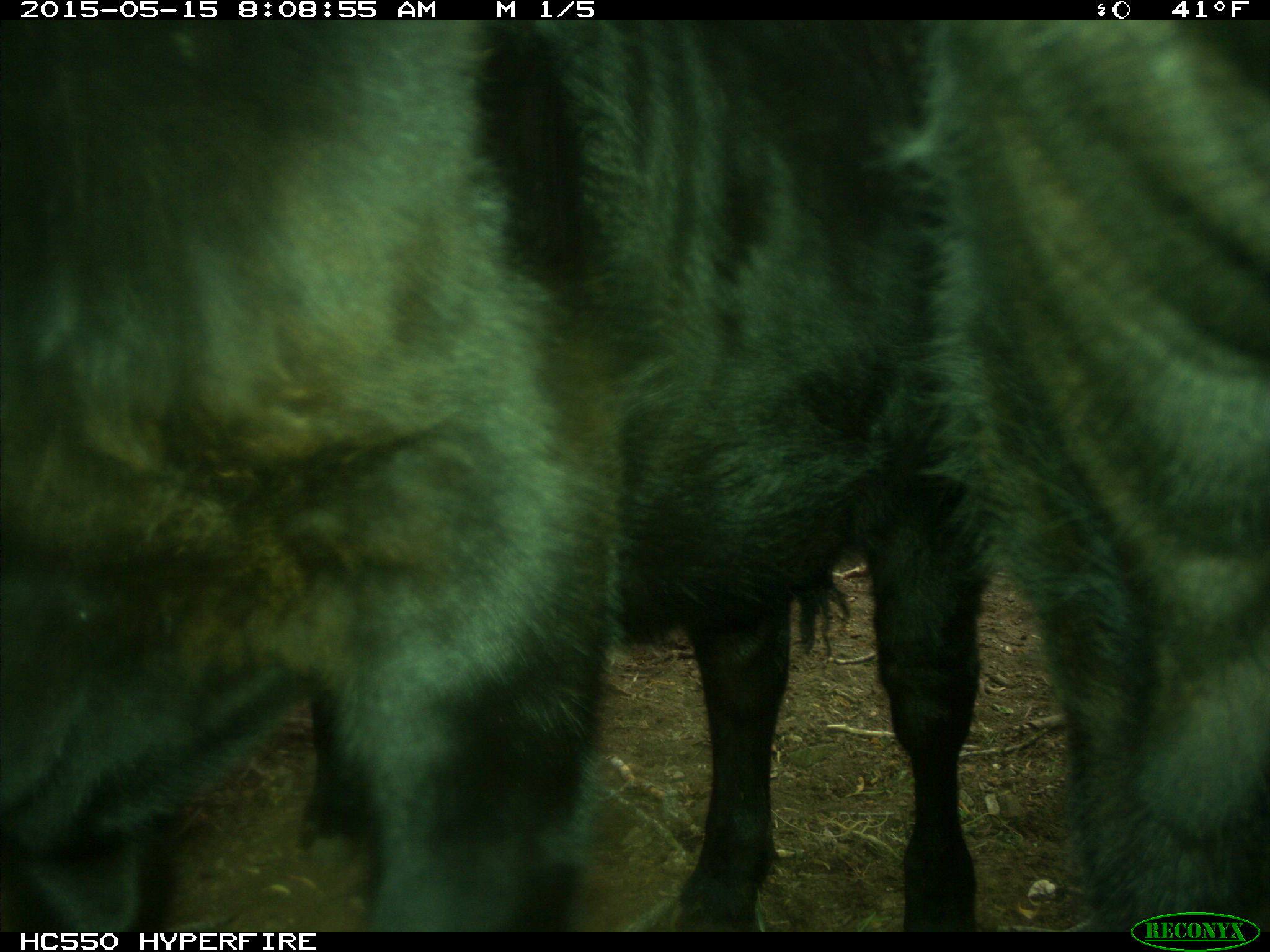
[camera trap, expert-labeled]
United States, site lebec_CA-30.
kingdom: Animalia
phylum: Chordata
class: Mammalia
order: Artiodactyla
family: Bovidae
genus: Bos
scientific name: Bos taurus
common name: domestic cow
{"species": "Bos taurus (domestic cow)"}